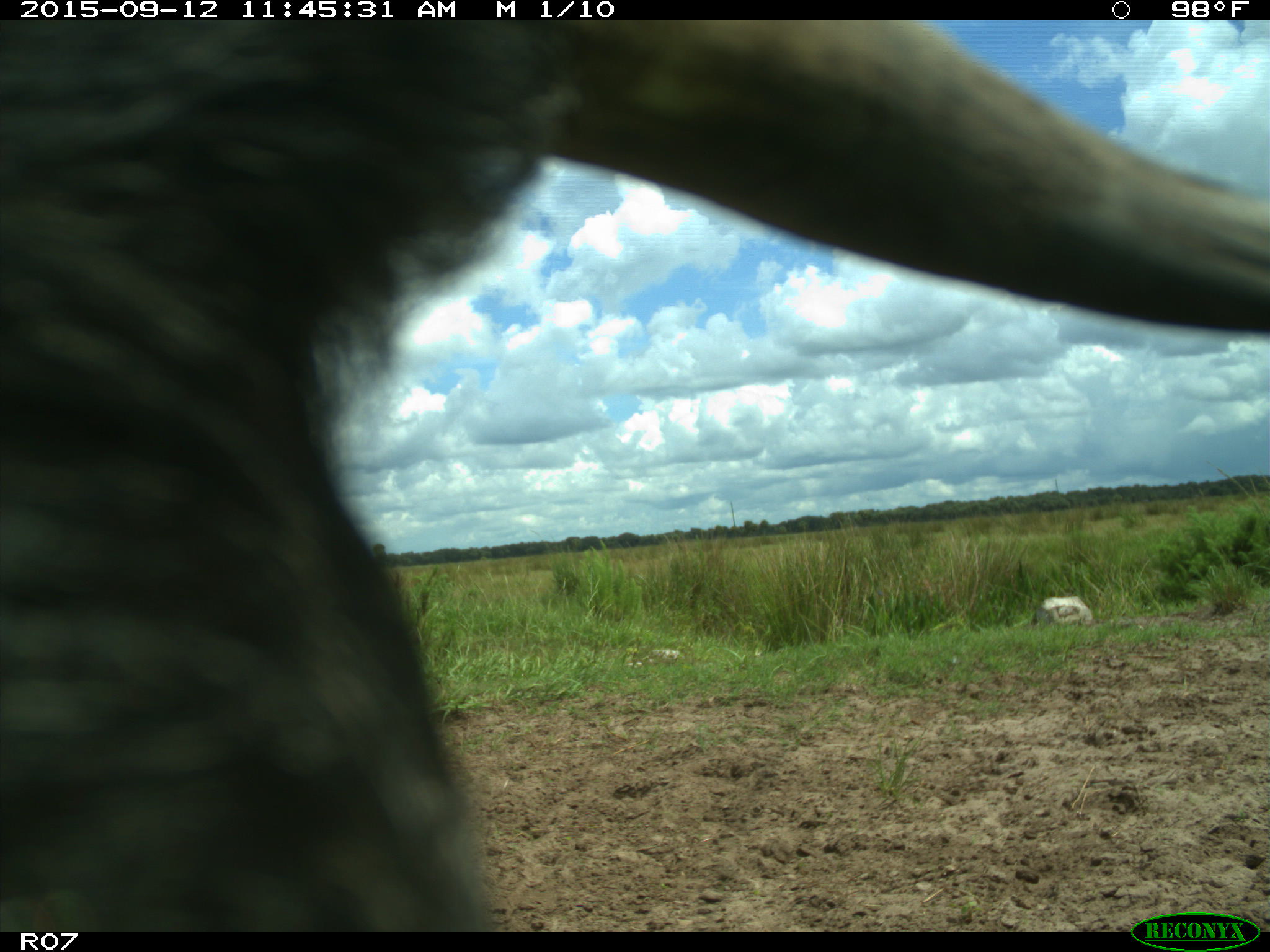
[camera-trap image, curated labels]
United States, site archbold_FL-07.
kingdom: Animalia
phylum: Chordata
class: Mammalia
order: Artiodactyla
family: Bovidae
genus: Bos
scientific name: Bos taurus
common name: domestic cow